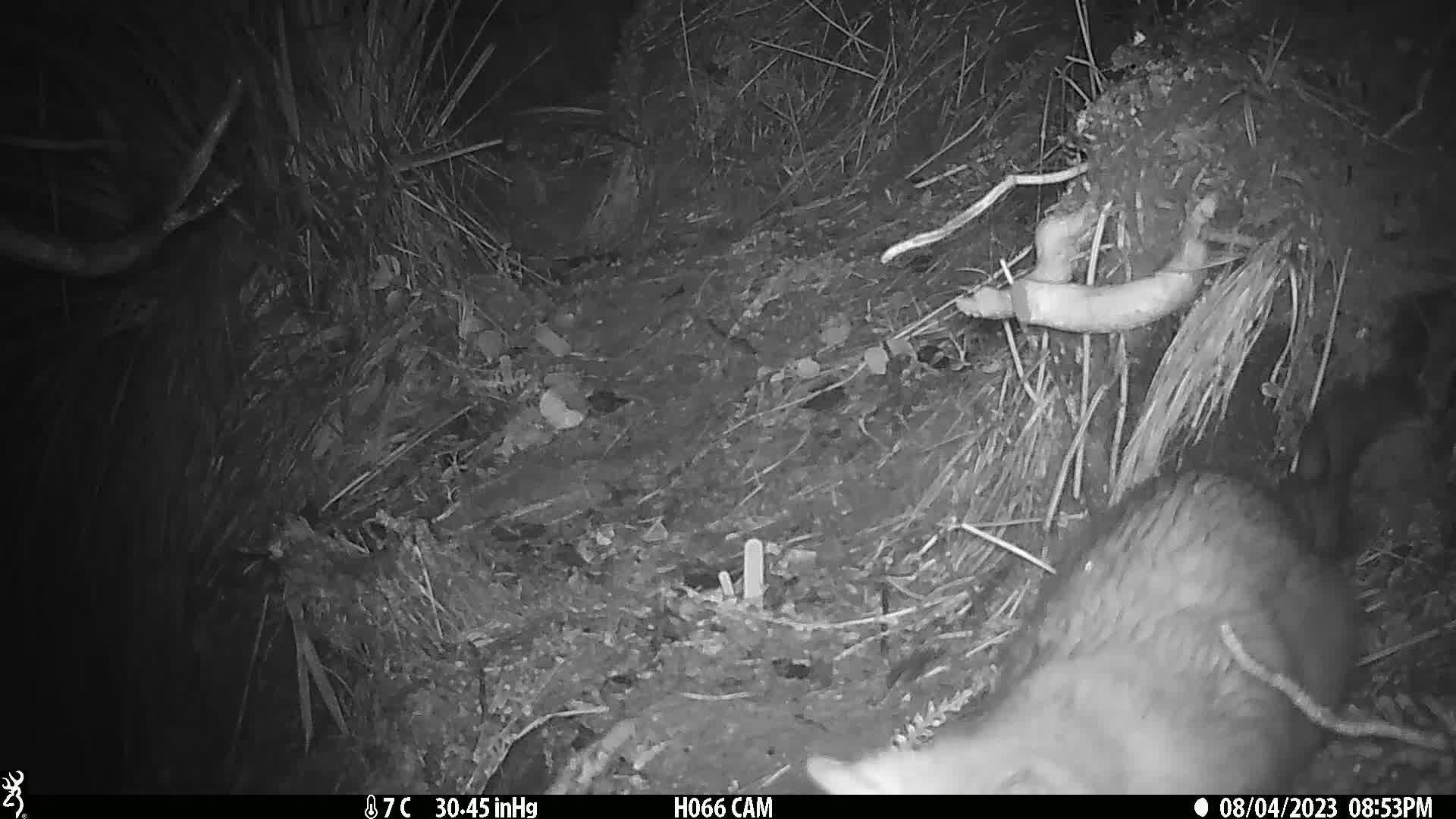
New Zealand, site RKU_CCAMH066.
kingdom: Animalia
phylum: Chordata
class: Mammalia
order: Diprotodontia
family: Phalangeridae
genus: Trichosurus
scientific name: Trichosurus vulpecula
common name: common brushtail possum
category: possum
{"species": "possum (common brushtail possum) (Trichosurus vulpecula)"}